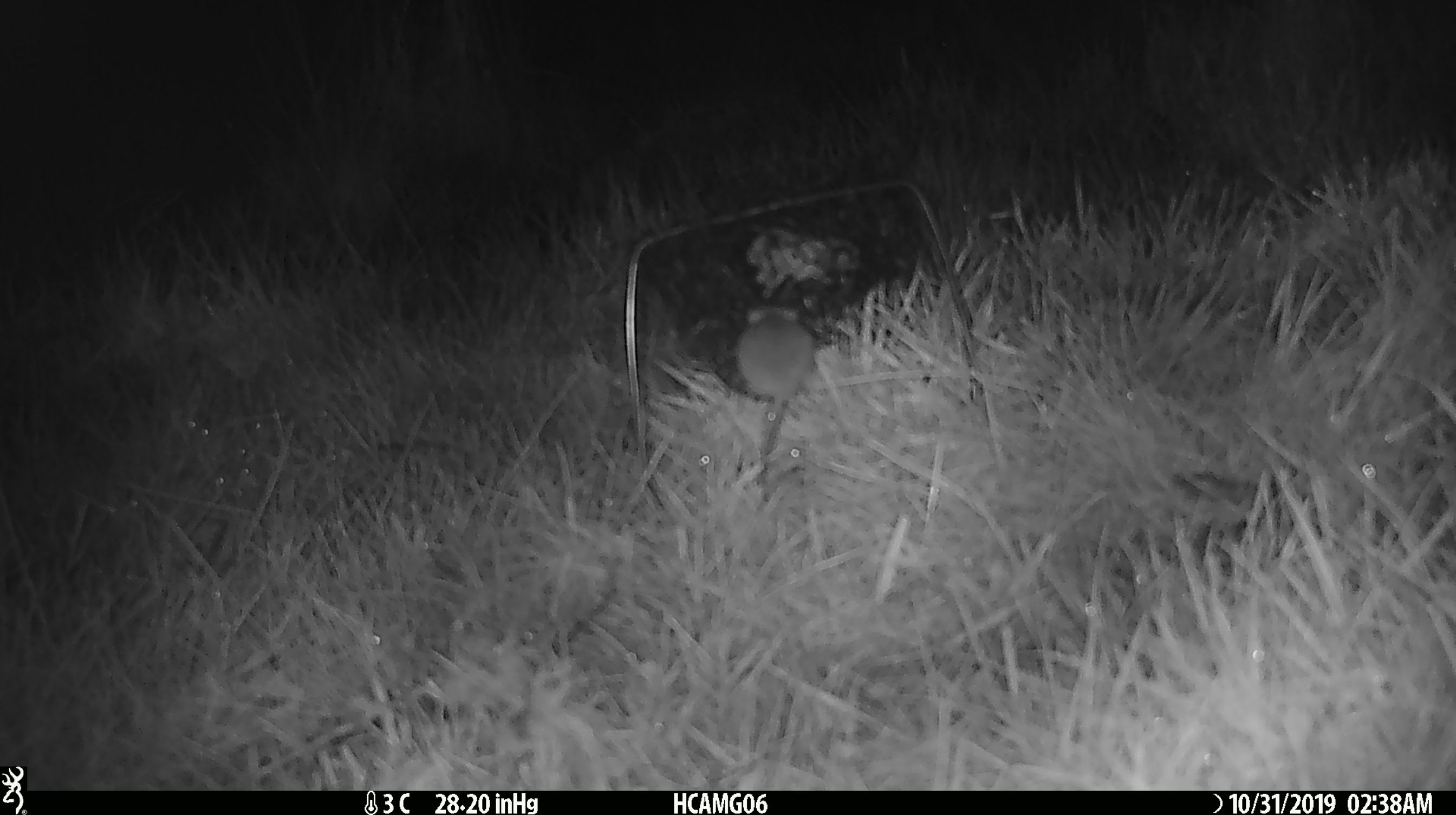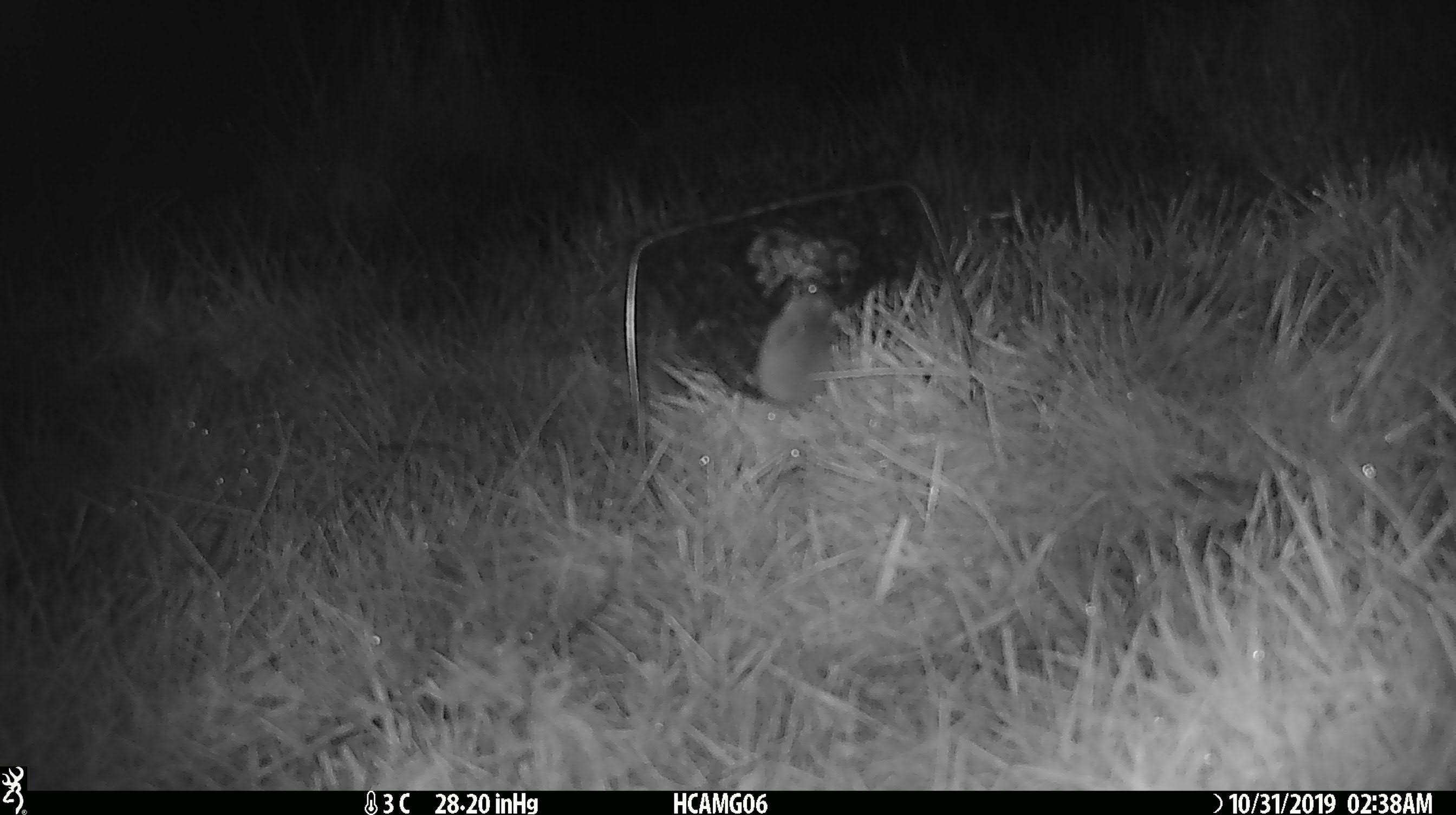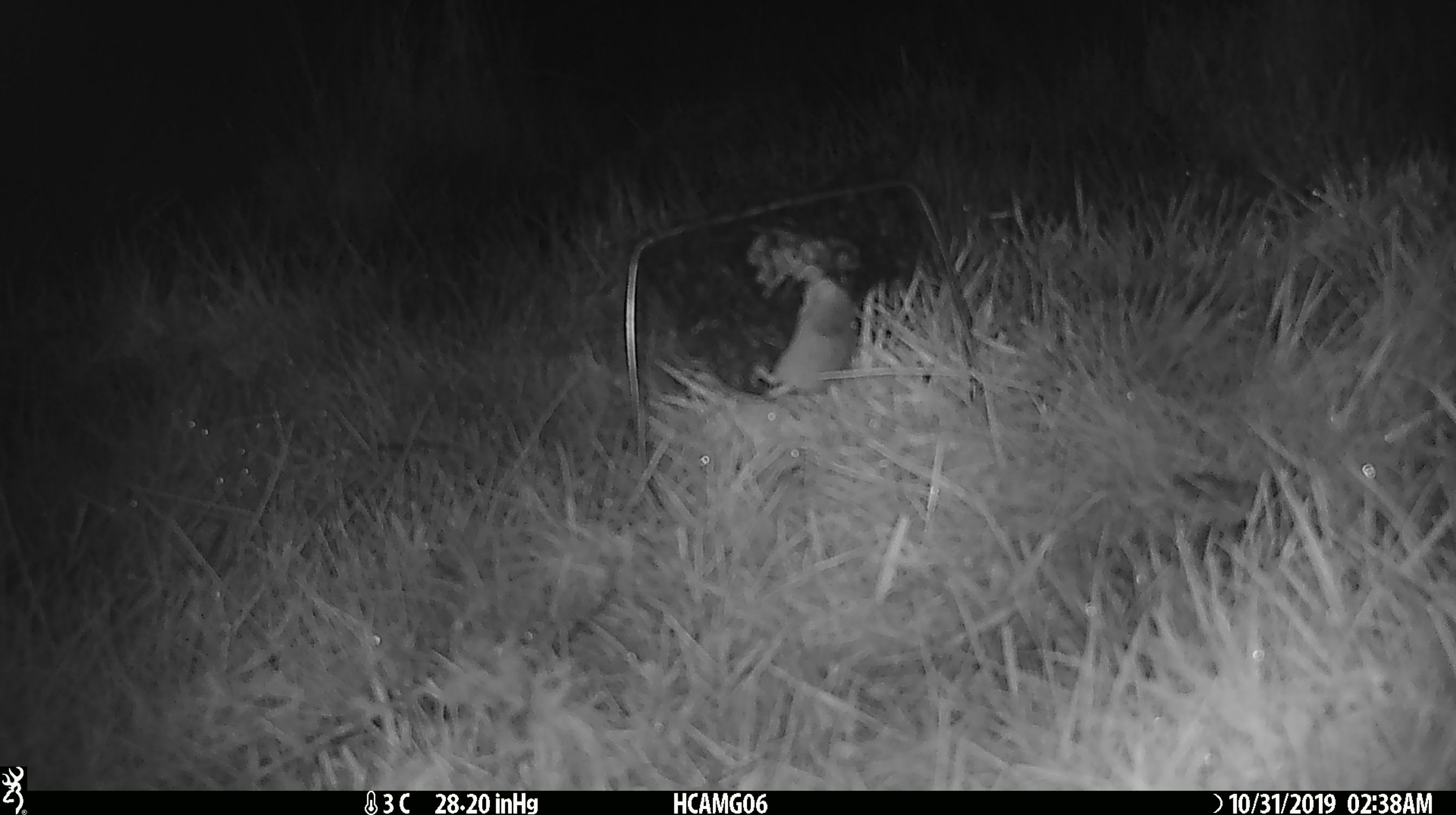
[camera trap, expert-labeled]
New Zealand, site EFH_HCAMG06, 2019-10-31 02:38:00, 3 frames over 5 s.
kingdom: Animalia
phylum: Chordata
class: Mammalia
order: Rodentia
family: Muridae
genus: Mus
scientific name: Mus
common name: mouse